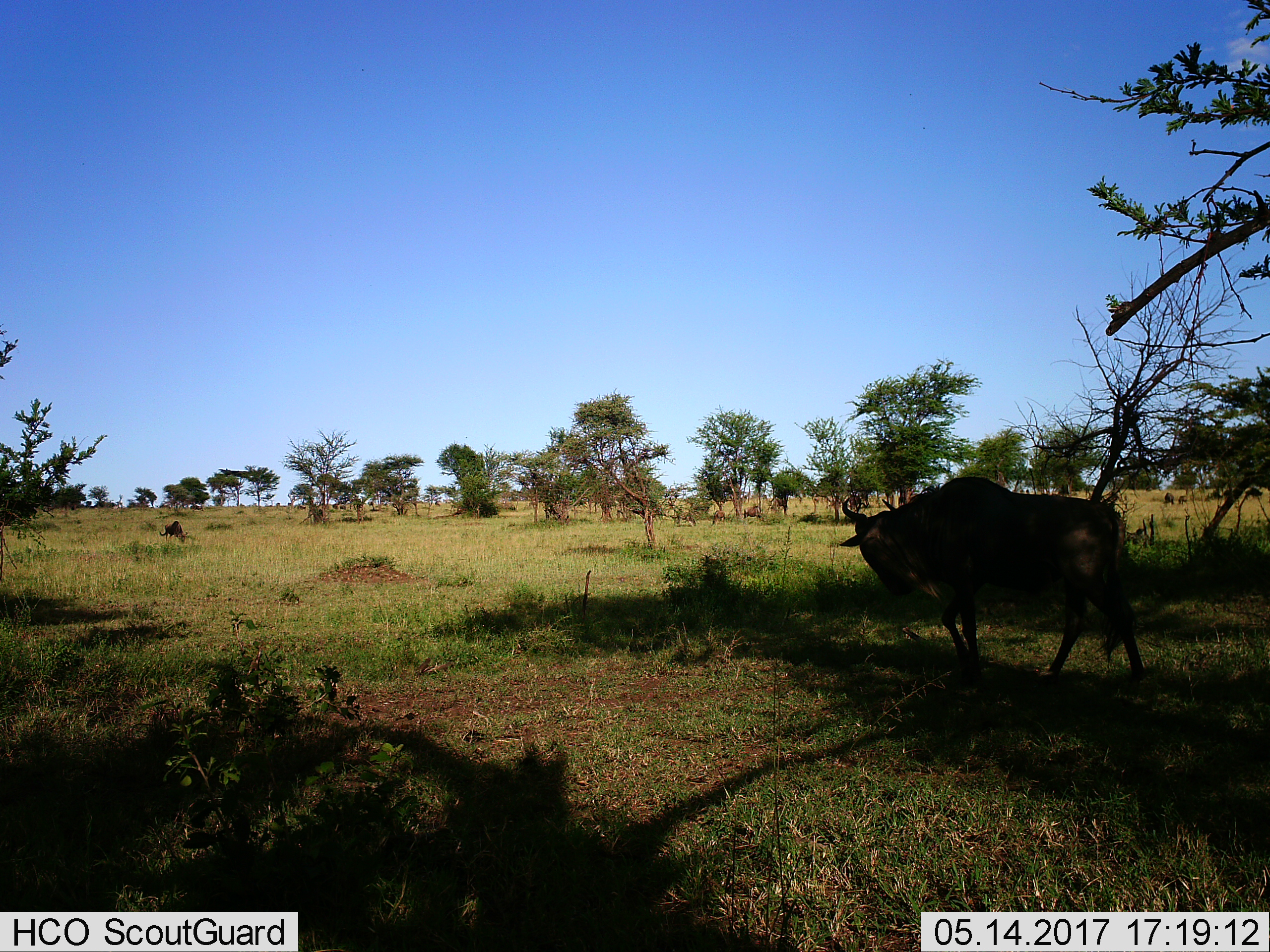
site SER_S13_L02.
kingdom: Animalia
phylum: Chordata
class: Mammalia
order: Artiodactyla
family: Bovidae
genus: Connochaetes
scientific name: Connochaetes taurinus taurinus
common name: blue wildebeest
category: wildebeestblue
Wildebeestblue (blue wildebeest) (Connochaetes taurinus taurinus), count 11-50. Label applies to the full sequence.